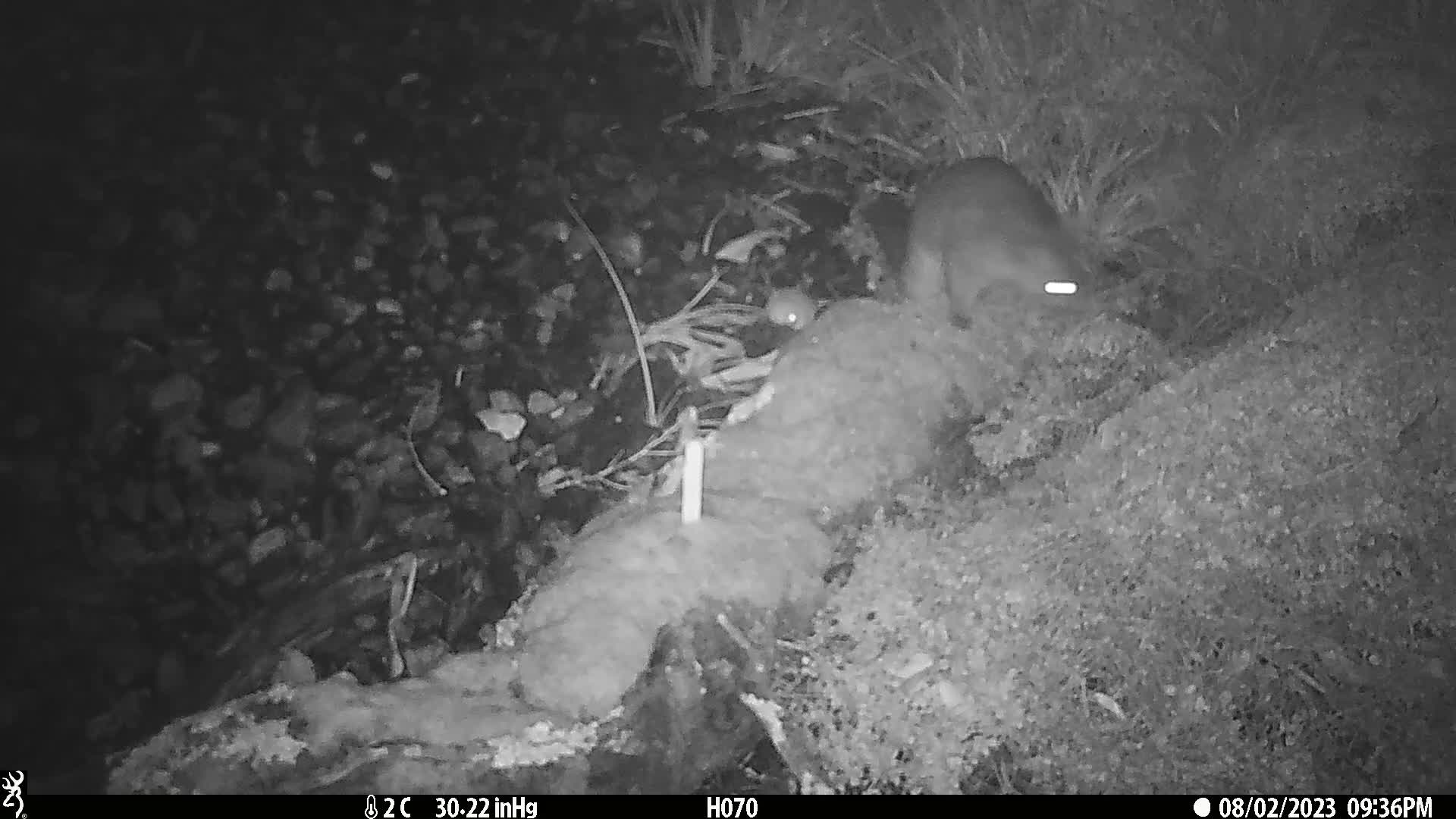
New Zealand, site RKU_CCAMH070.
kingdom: Animalia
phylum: Chordata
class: Mammalia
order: Diprotodontia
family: Phalangeridae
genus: Trichosurus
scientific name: Trichosurus vulpecula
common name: common brushtail possum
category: possum